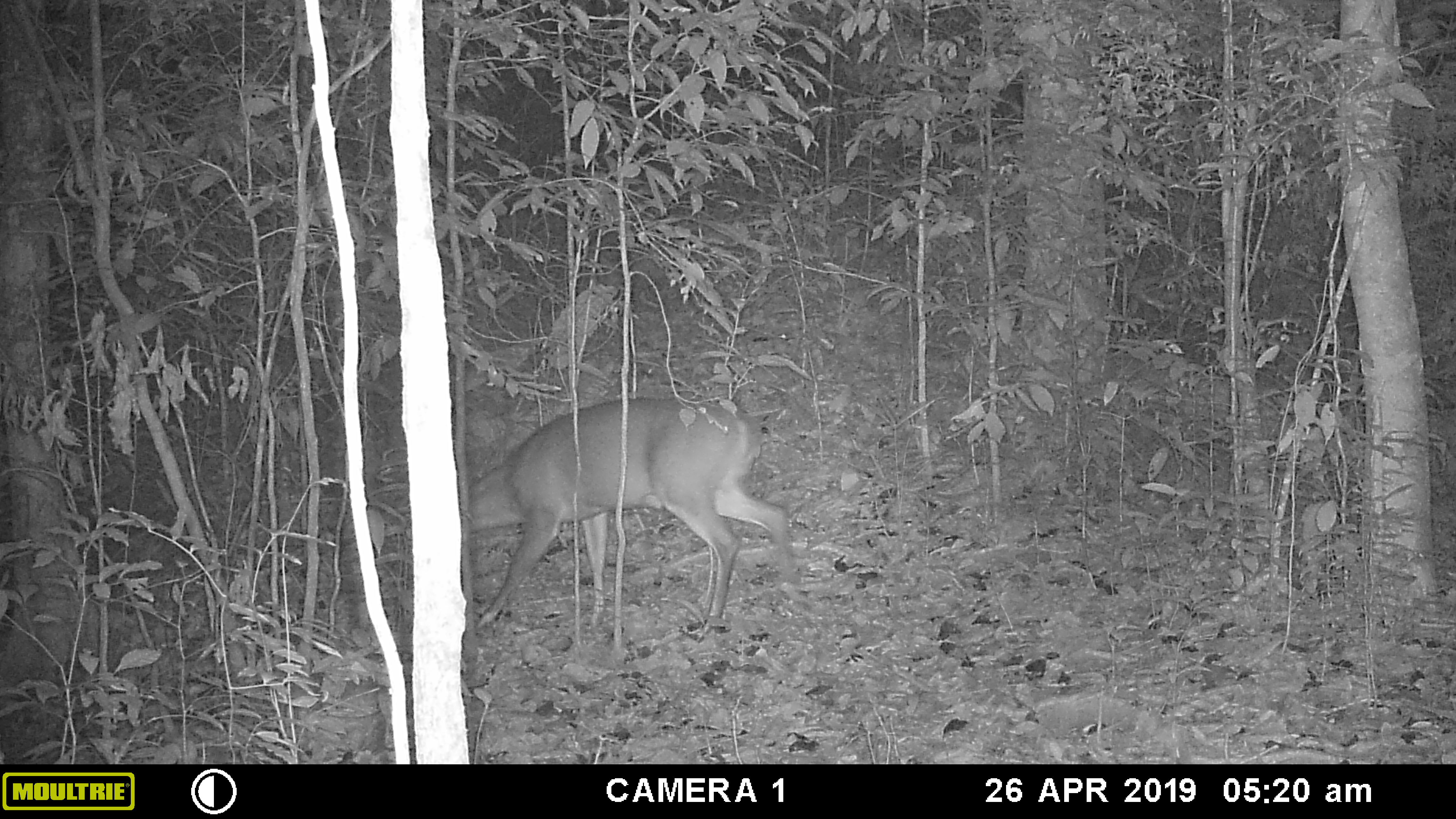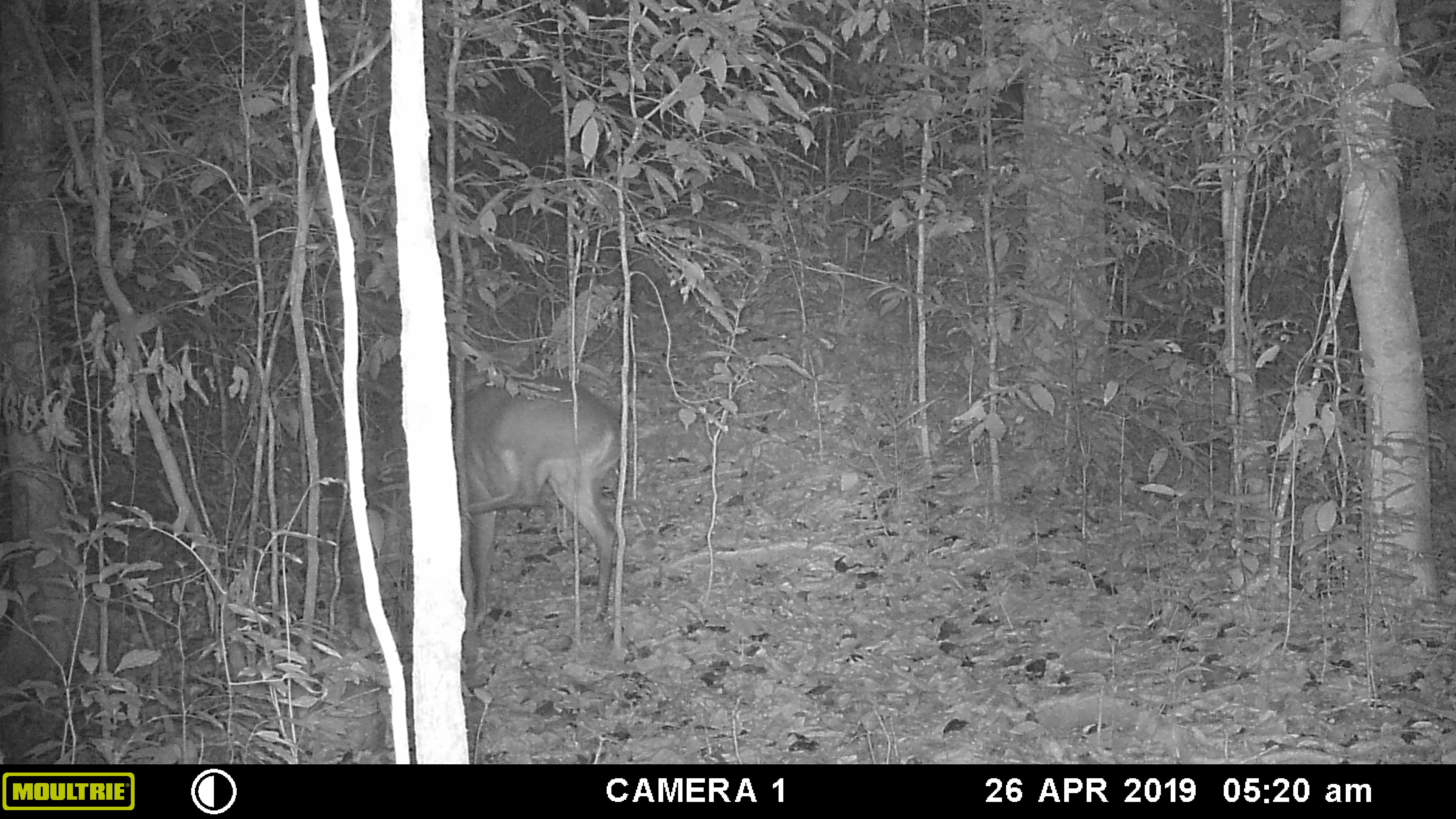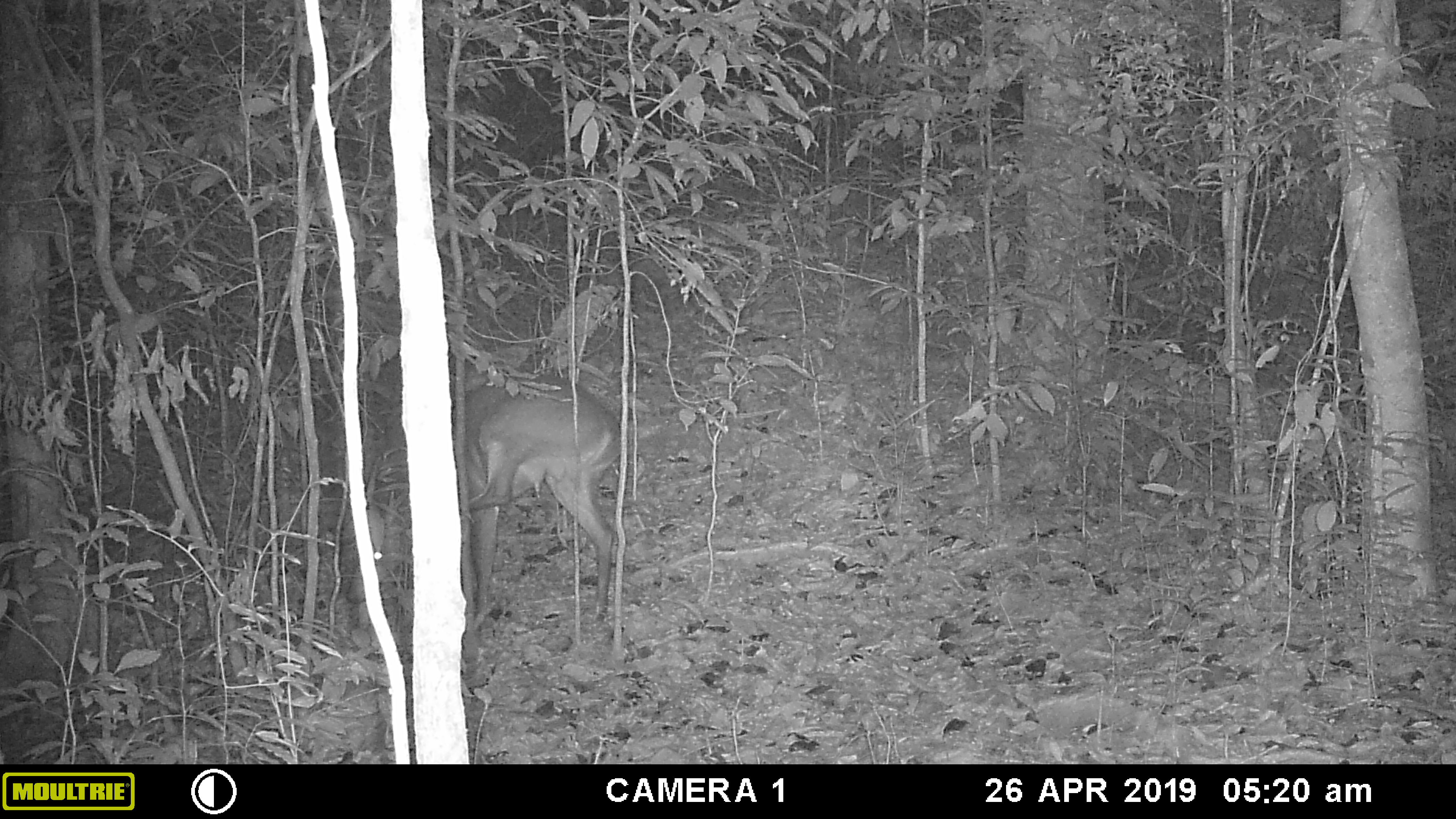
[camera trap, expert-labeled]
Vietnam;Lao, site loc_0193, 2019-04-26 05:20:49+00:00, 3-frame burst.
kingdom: Animalia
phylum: Chordata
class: Mammalia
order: Artiodactyla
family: Cervidae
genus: Muntiacus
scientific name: Muntiacus vuquangensis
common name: large-antlered muntjac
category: large antlered muntjac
Large antlered muntjac (large-antlered muntjac) (Muntiacus vuquangensis). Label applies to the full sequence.